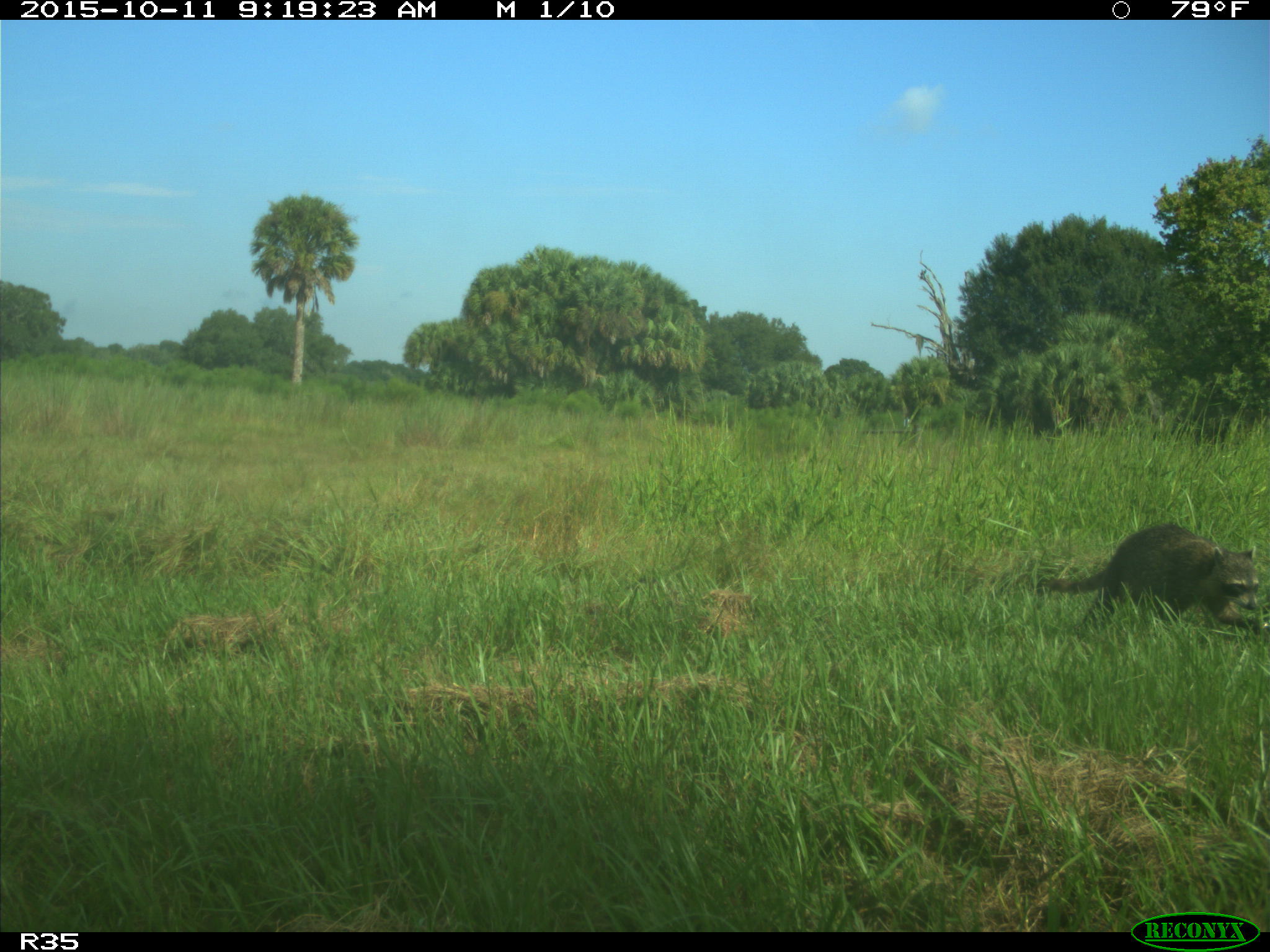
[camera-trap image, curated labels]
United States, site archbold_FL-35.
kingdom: Animalia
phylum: Chordata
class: Mammalia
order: Carnivora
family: Procyonidae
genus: Procyon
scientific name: Procyon lotor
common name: common raccoon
Procyon lotor (common raccoon).